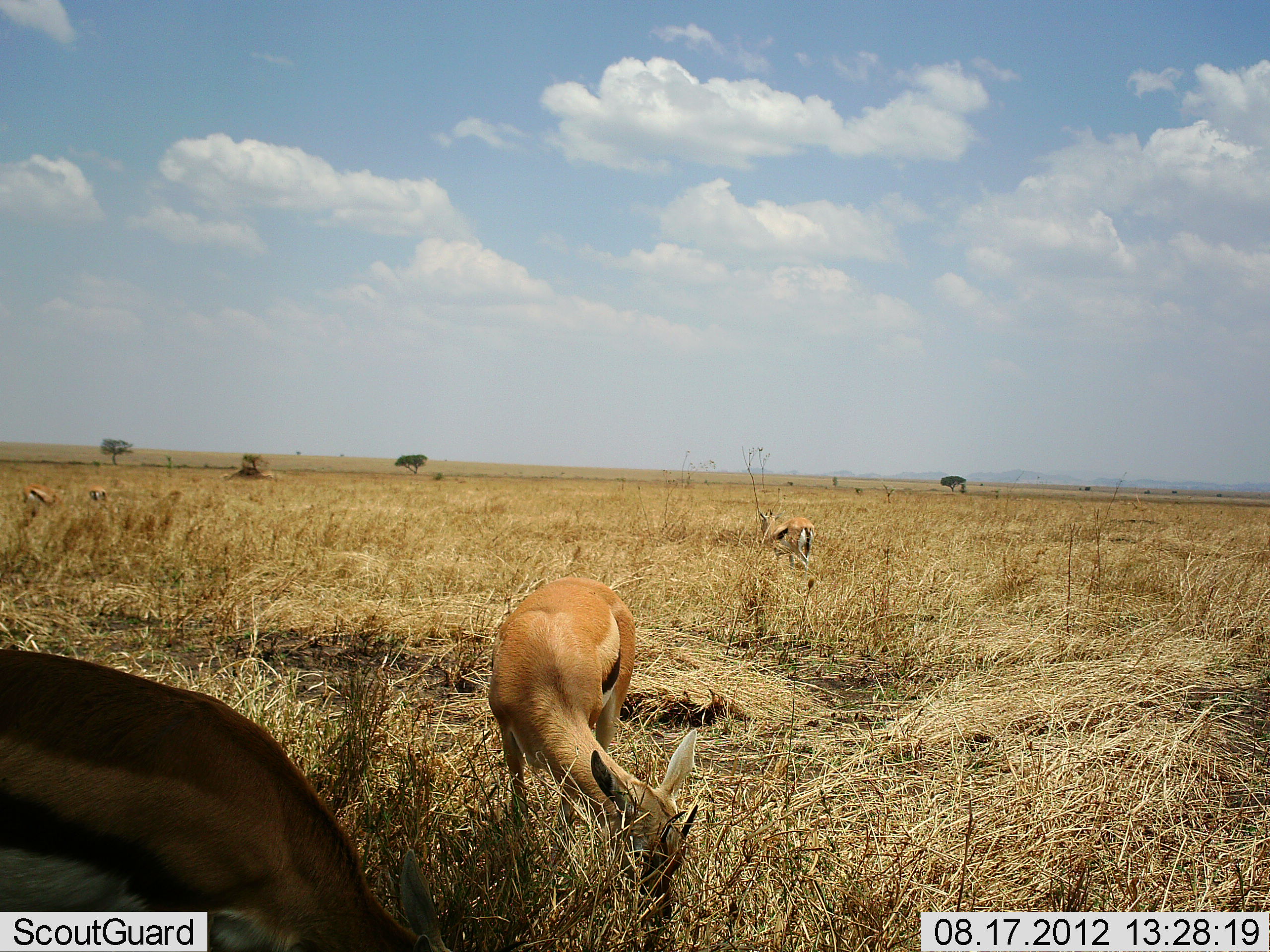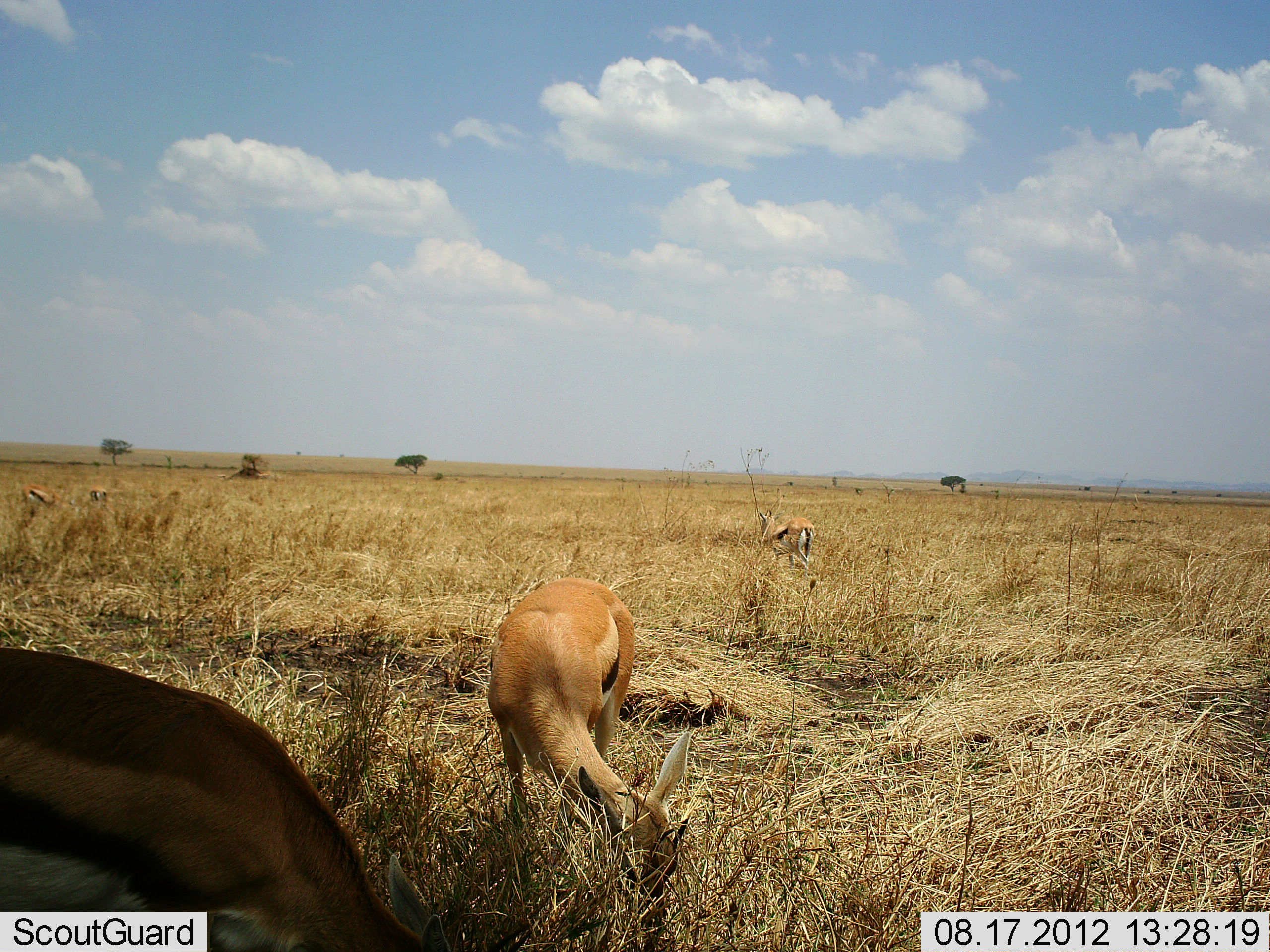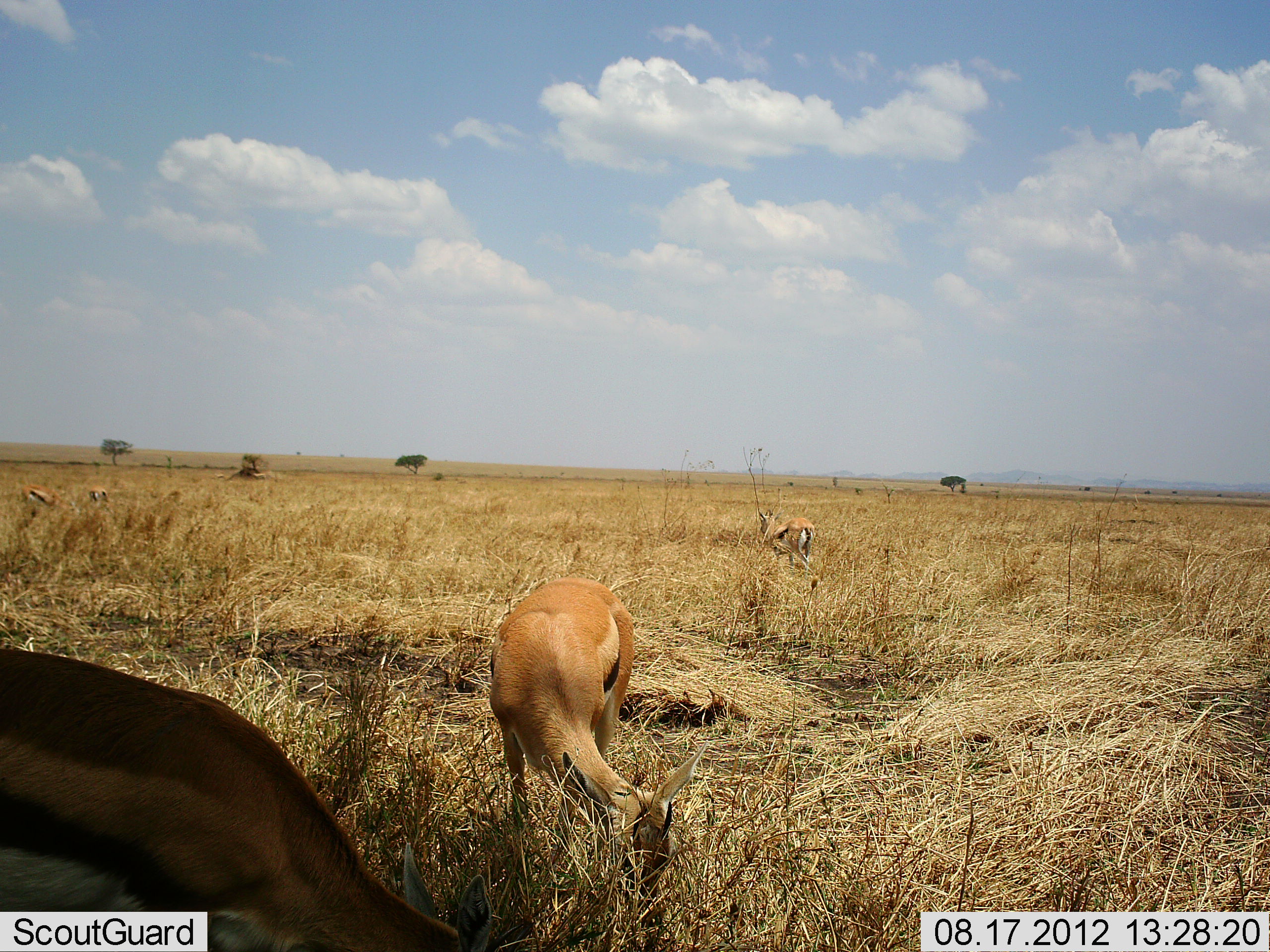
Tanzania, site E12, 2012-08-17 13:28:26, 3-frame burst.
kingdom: Animalia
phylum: Chordata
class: Mammalia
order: Artiodactyla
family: Bovidae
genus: Eudorcas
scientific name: Eudorcas thomsonii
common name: thomson's gazelle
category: gazellethomsons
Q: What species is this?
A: Gazellethomsons (thomson's gazelle) (Eudorcas thomsonii).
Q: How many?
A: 5.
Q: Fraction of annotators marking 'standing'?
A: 40%.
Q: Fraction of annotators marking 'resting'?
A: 0%.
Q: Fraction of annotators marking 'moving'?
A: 10%.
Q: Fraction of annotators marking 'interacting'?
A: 0%.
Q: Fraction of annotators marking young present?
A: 0%.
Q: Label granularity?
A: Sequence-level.